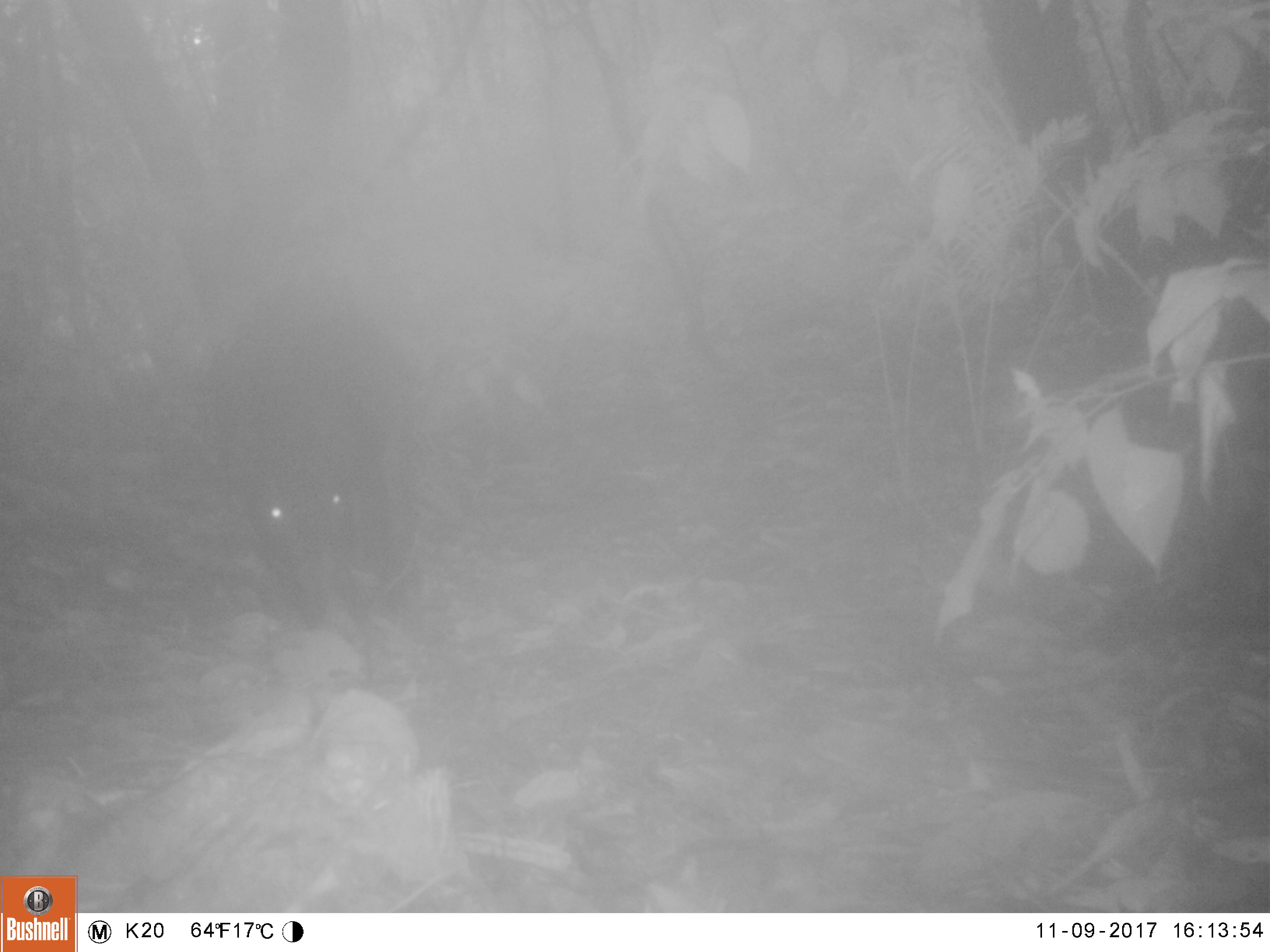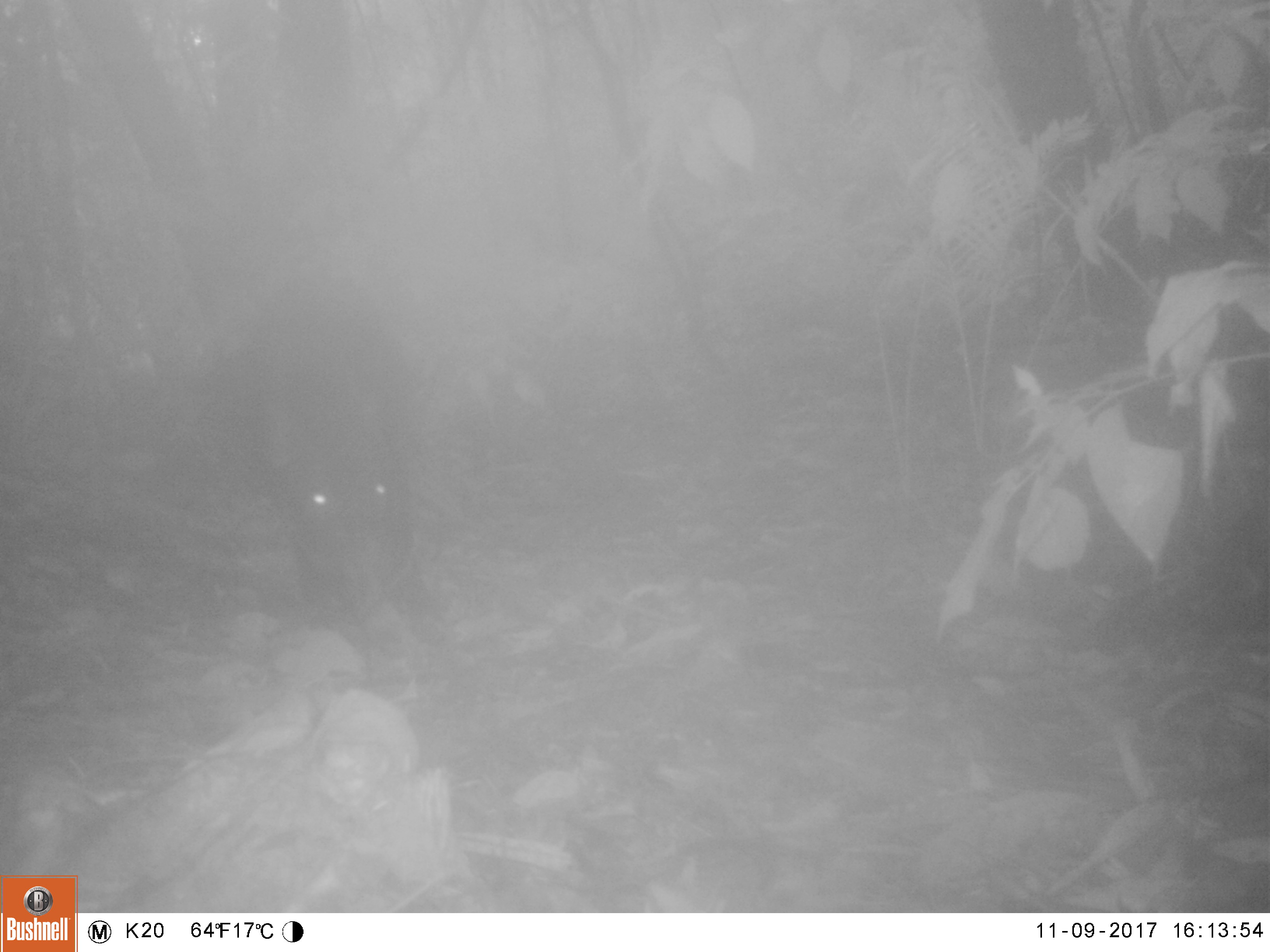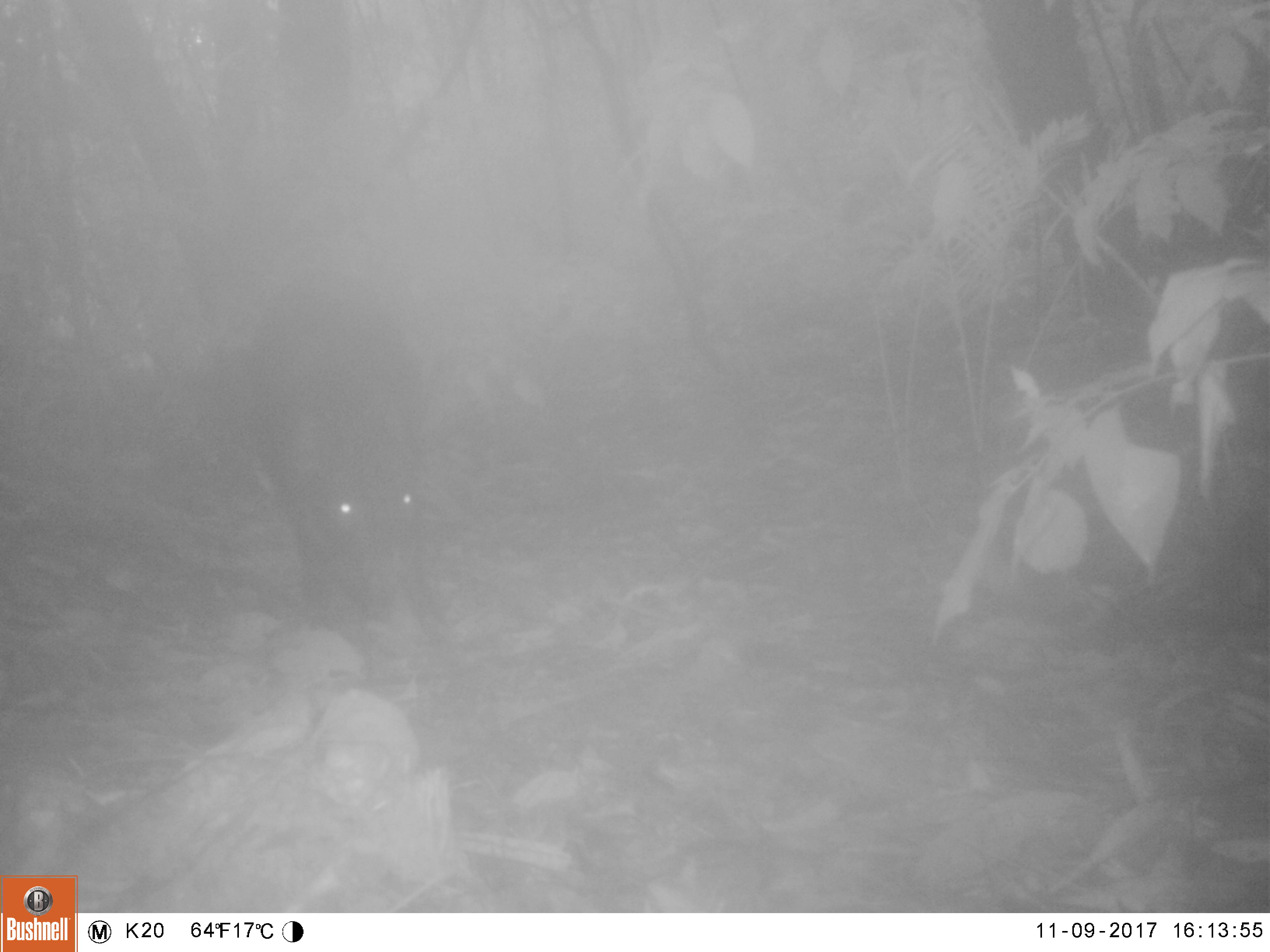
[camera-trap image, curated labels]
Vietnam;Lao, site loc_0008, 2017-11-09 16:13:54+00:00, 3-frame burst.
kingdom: Animalia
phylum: Chordata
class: Mammalia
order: Artiodactyla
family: Suidae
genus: Sus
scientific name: Sus scrofa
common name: eurasian wild pig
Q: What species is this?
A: Eurasian wild pig (Sus scrofa).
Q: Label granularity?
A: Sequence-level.